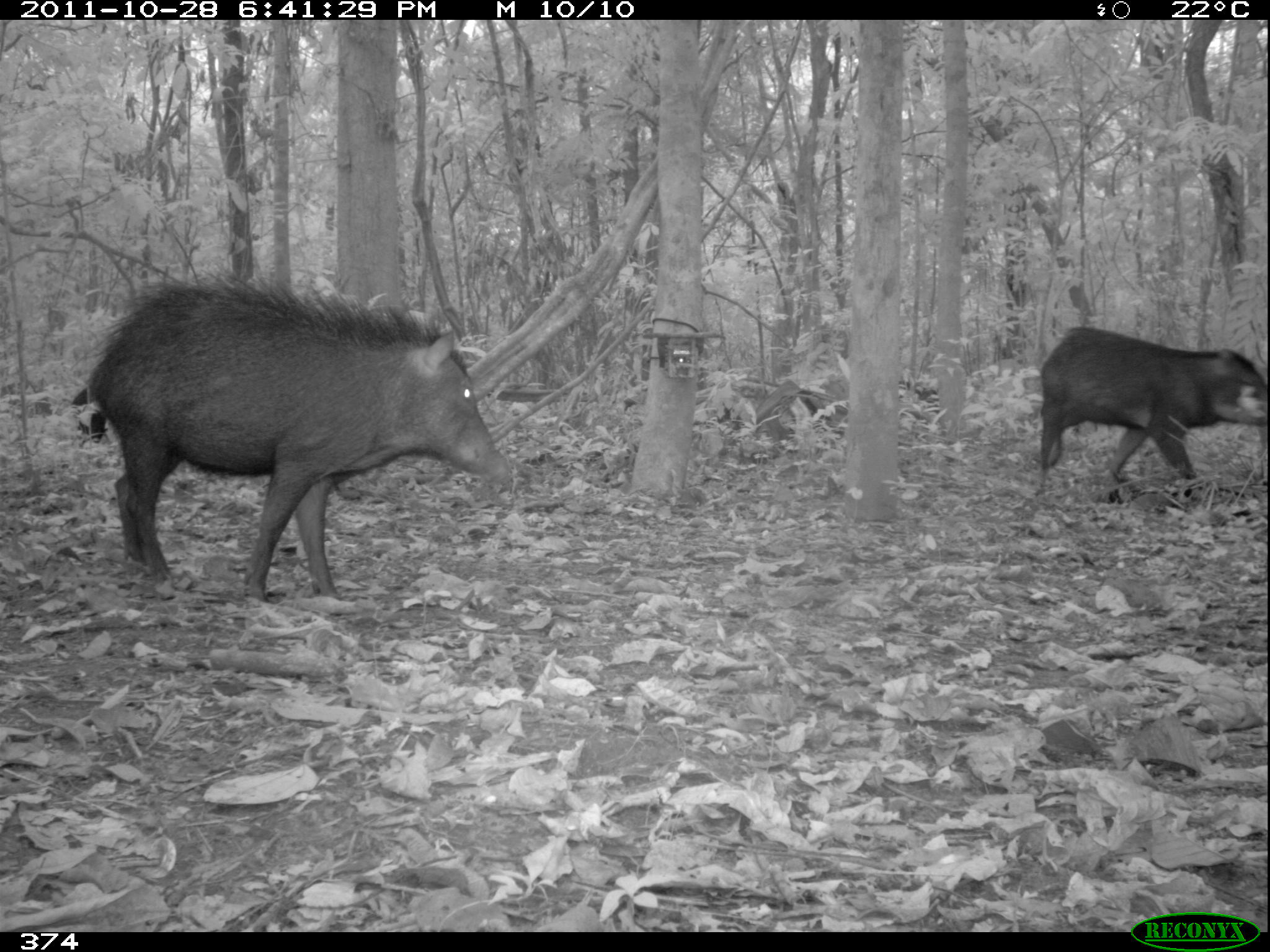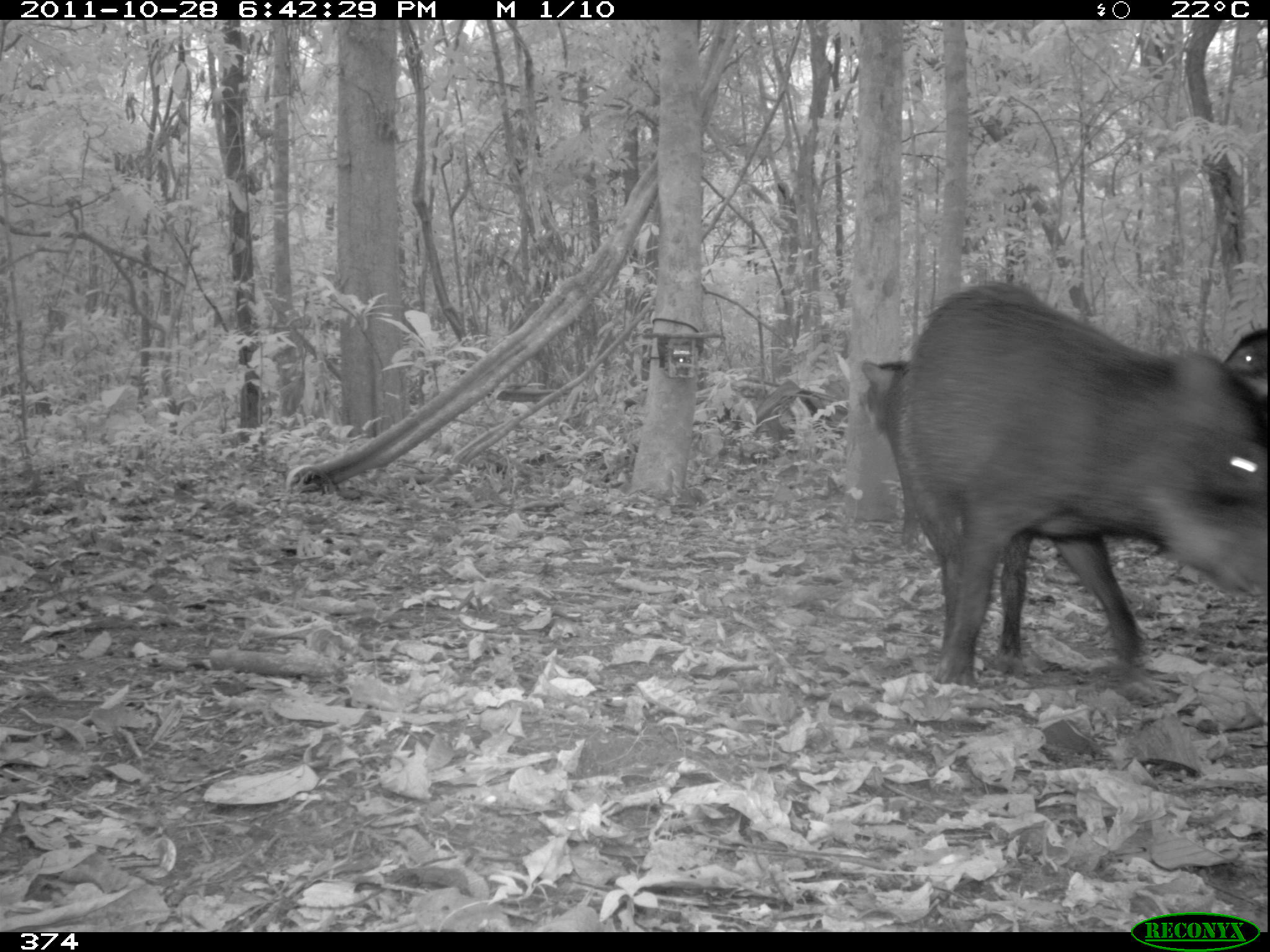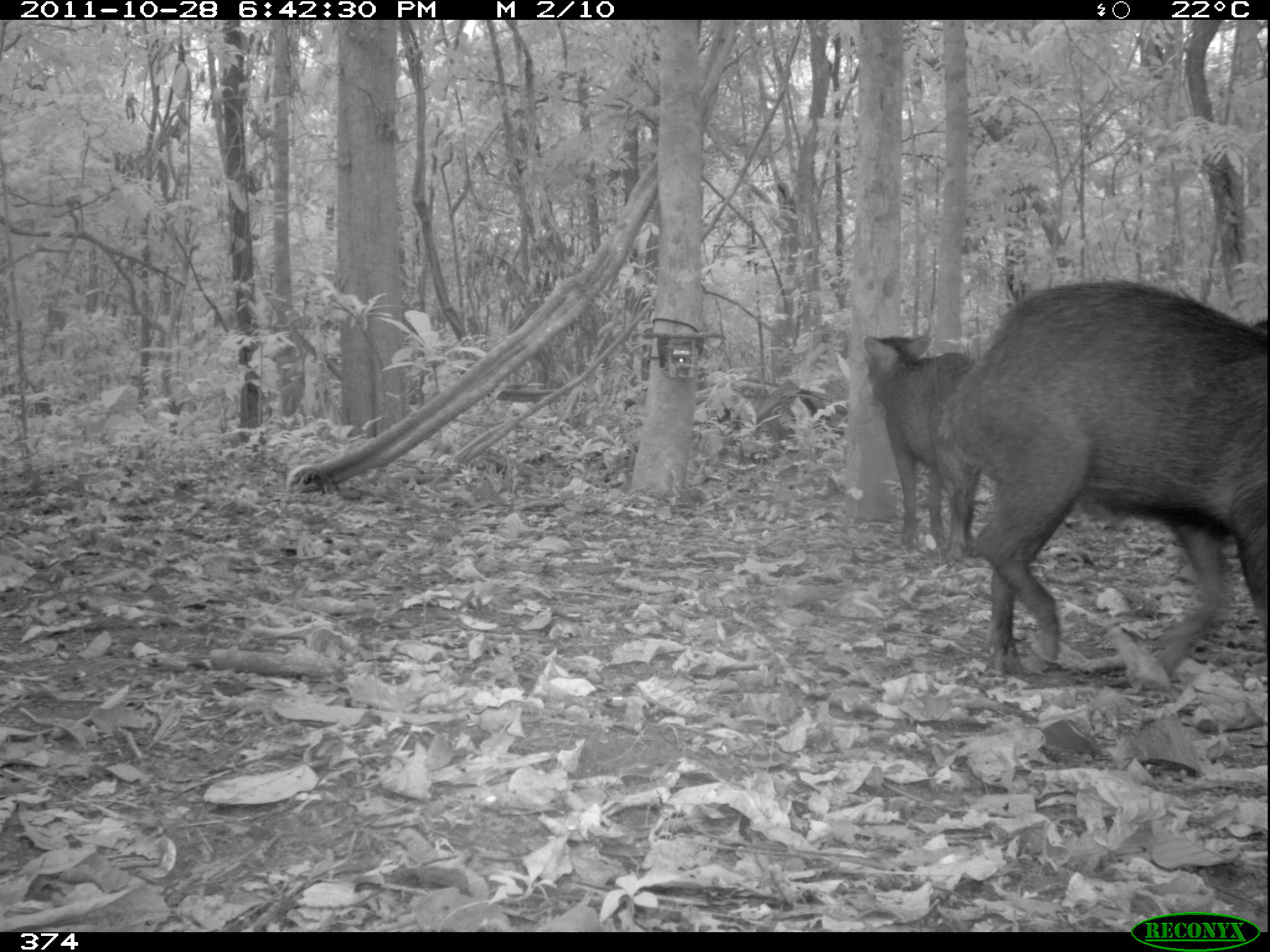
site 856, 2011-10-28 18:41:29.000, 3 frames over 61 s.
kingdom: Animalia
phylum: Chordata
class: Mammalia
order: Artiodactyla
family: Tayassuidae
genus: Tayassu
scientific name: Tayassu pecari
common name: white-lipped peccary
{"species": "Tayassu pecari (white-lipped peccary)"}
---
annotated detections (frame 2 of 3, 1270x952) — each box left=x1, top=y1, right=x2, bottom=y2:
tayassu pecari: left=885, top=285, right=1270, bottom=687; left=855, top=355, right=923, bottom=541; left=1219, top=325, right=1270, bottom=410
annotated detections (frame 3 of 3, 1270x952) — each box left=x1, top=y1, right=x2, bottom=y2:
tayassu pecari: left=935, top=276, right=1270, bottom=677; left=863, top=336, right=974, bottom=548